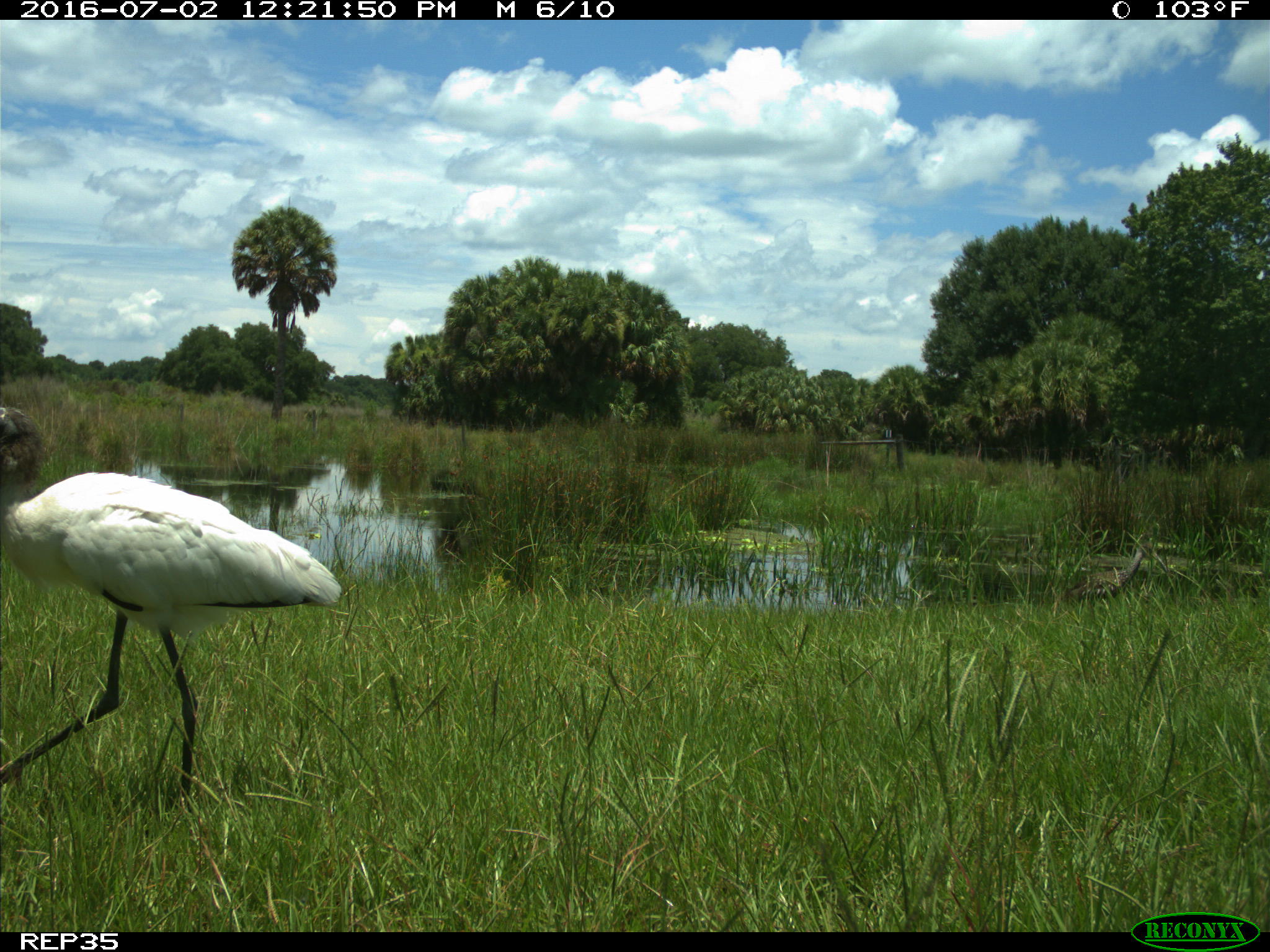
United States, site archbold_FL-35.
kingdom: Animalia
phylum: Chordata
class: Aves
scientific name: Aves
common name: birds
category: unidentified bird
Unidentified bird (birds) (Aves).